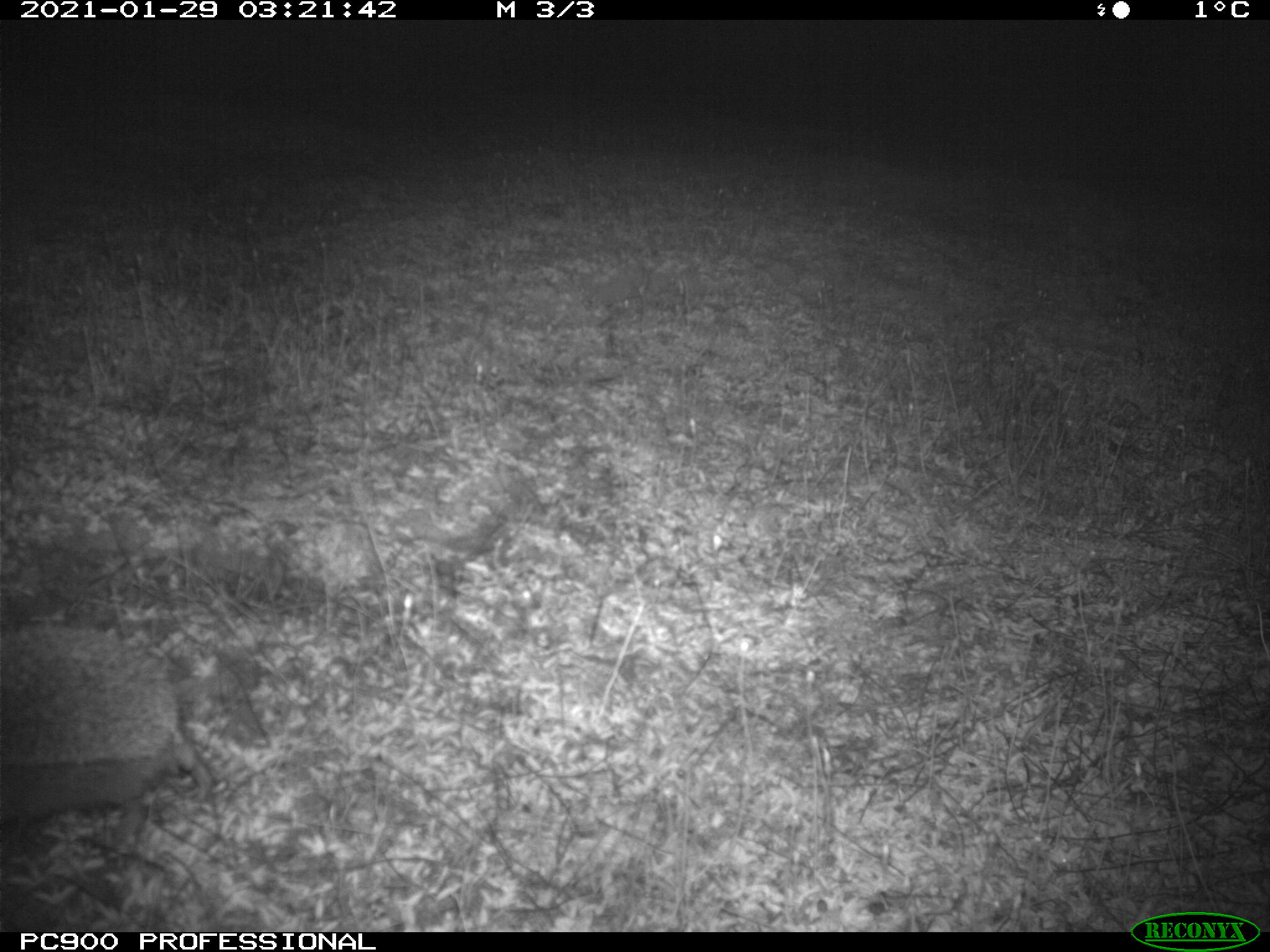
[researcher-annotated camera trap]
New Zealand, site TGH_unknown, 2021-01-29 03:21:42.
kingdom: Animalia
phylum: Chordata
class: Mammalia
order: Eulipotyphla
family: Erinaceidae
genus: Erinaceus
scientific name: Erinaceus europaeus europaeus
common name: european hedgehog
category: hedgehog